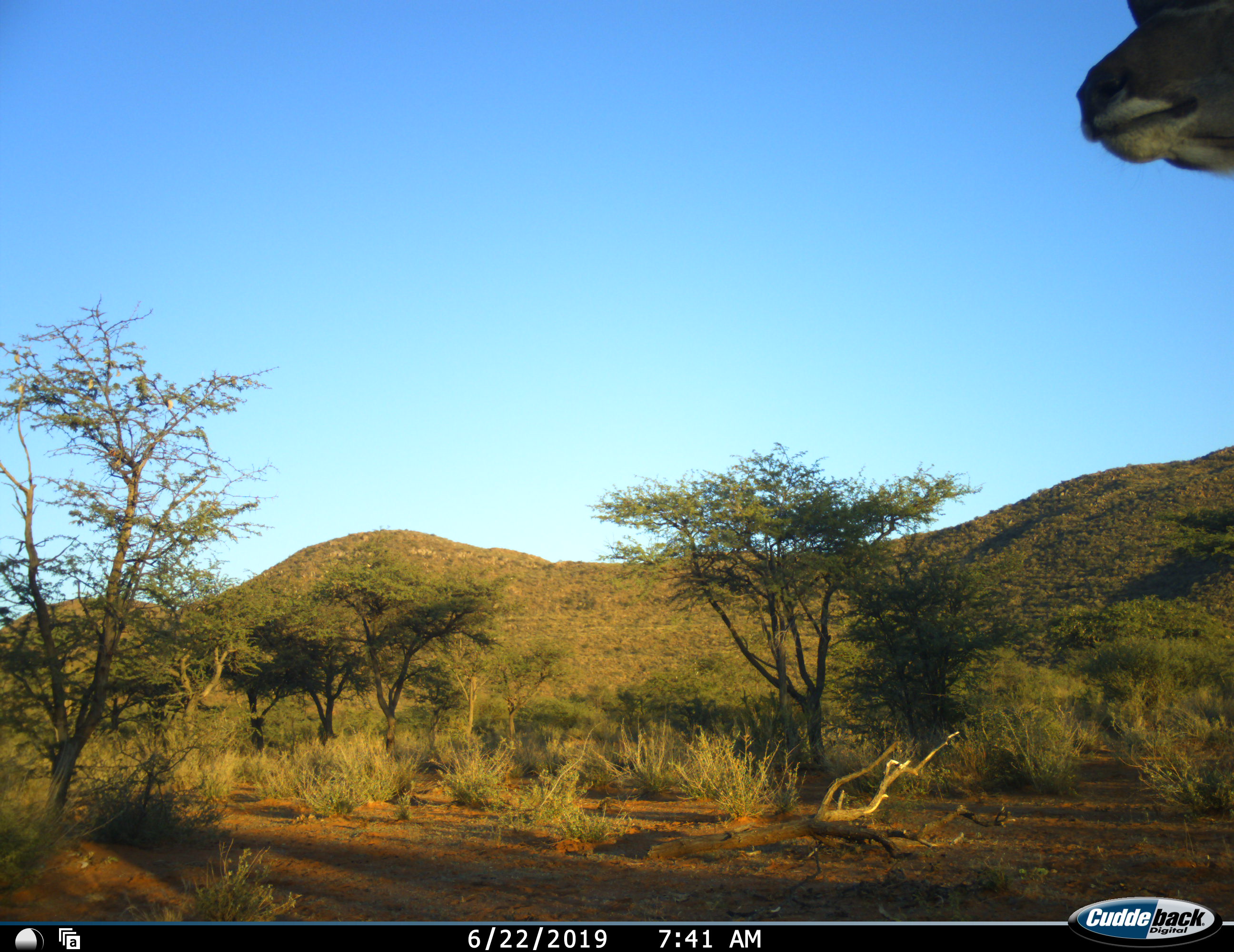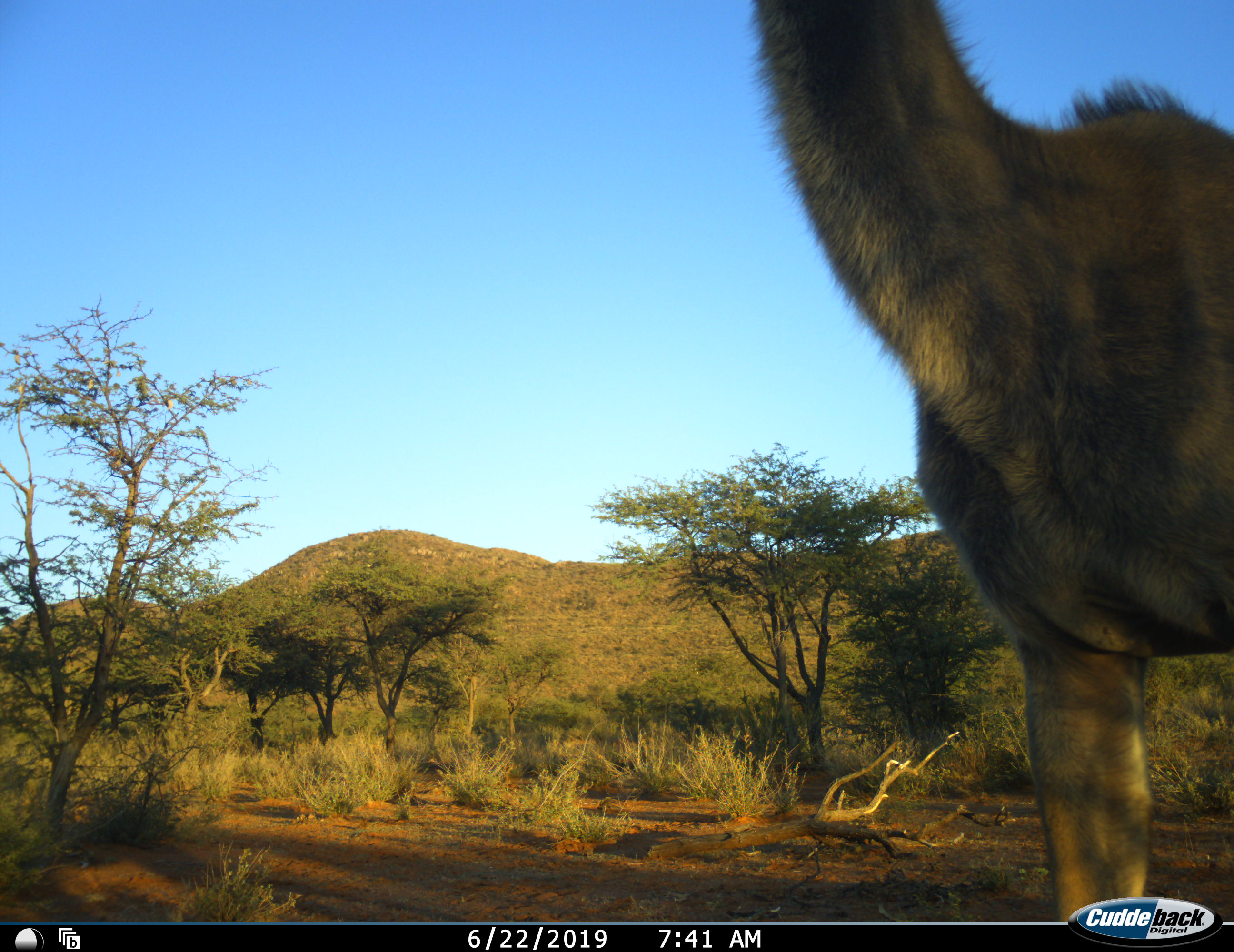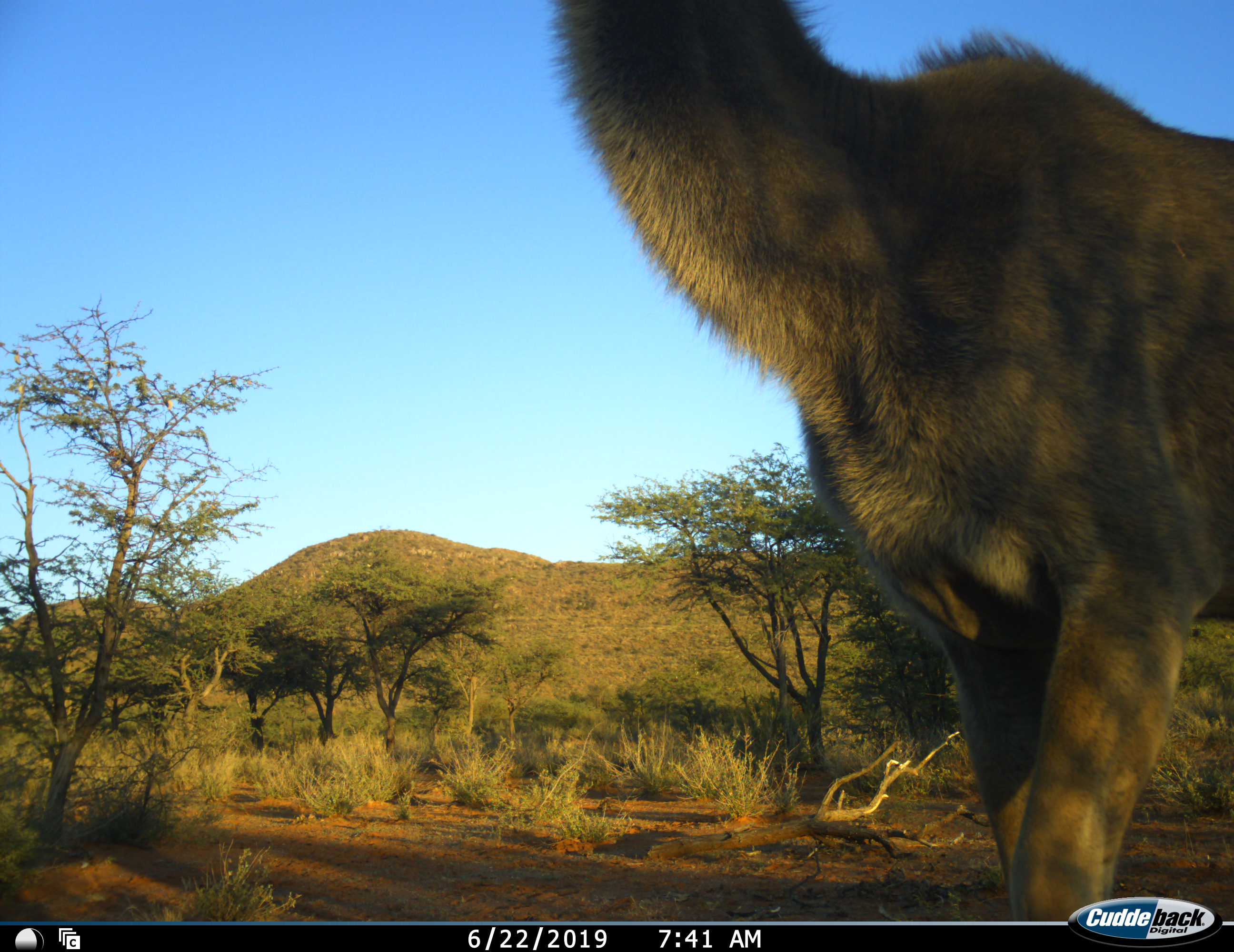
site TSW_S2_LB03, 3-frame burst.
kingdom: Animalia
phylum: Chordata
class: Mammalia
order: Artiodactyla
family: Bovidae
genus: Tragelaphus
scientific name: Tragelaphus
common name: kudu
Kudu (Tragelaphus), count 1. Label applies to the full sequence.